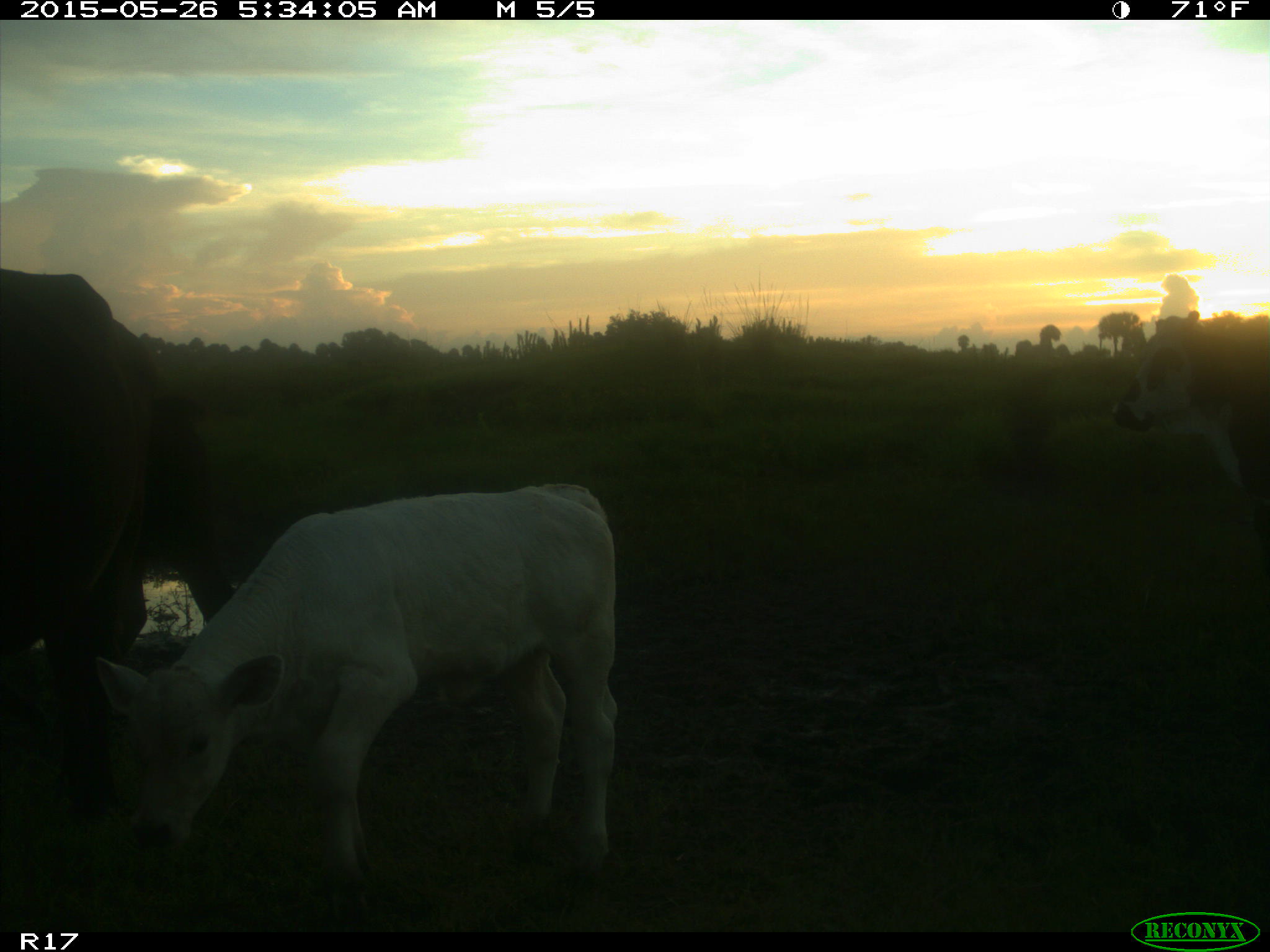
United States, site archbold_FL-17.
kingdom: Animalia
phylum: Chordata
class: Mammalia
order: Artiodactyla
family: Bovidae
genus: Bos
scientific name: Bos taurus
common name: domestic cow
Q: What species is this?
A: Bos taurus (domestic cow).